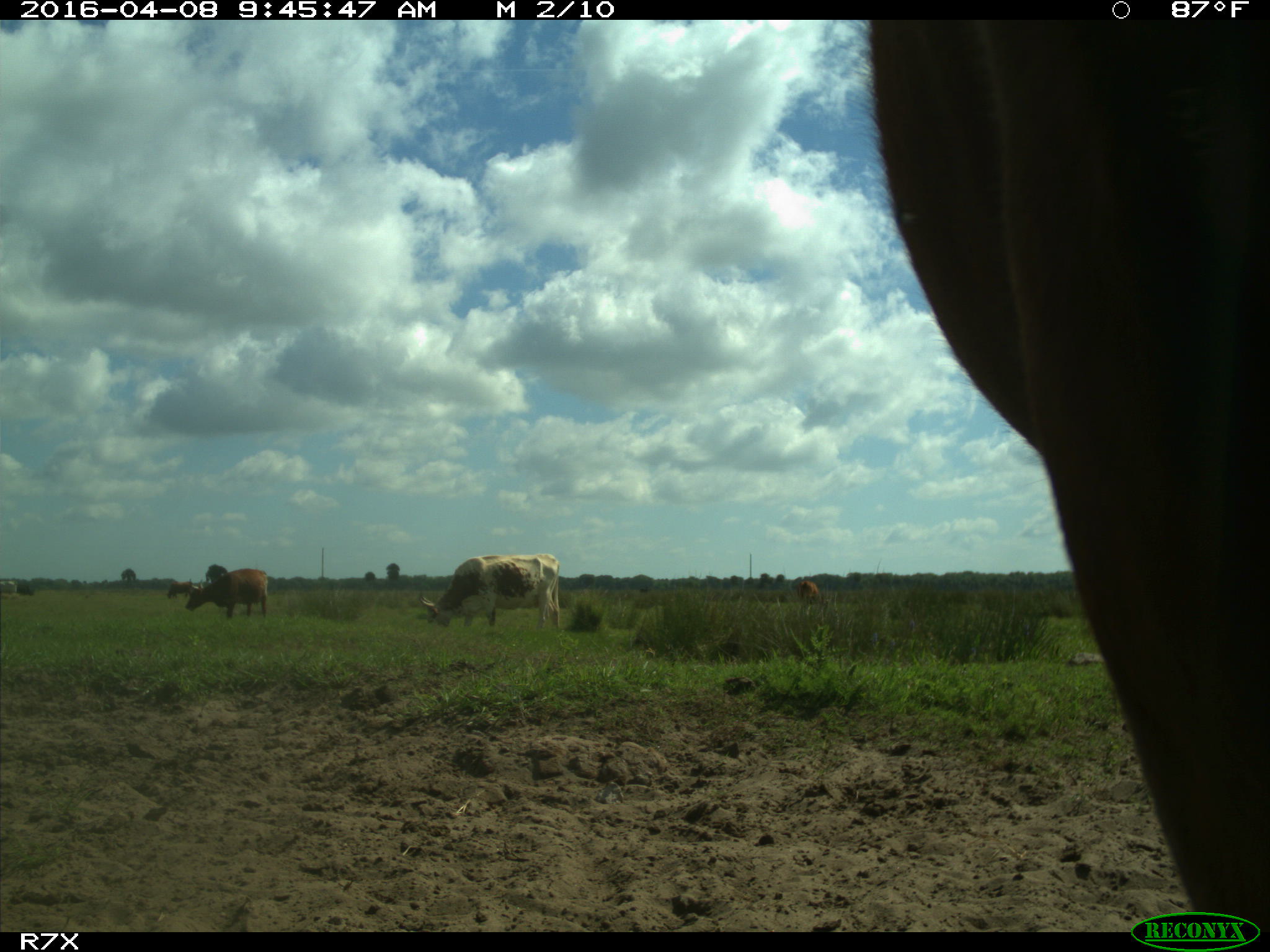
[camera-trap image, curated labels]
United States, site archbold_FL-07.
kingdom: Animalia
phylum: Chordata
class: Mammalia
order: Artiodactyla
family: Bovidae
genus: Bos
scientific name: Bos taurus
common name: domestic cow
Bos taurus (domestic cow).